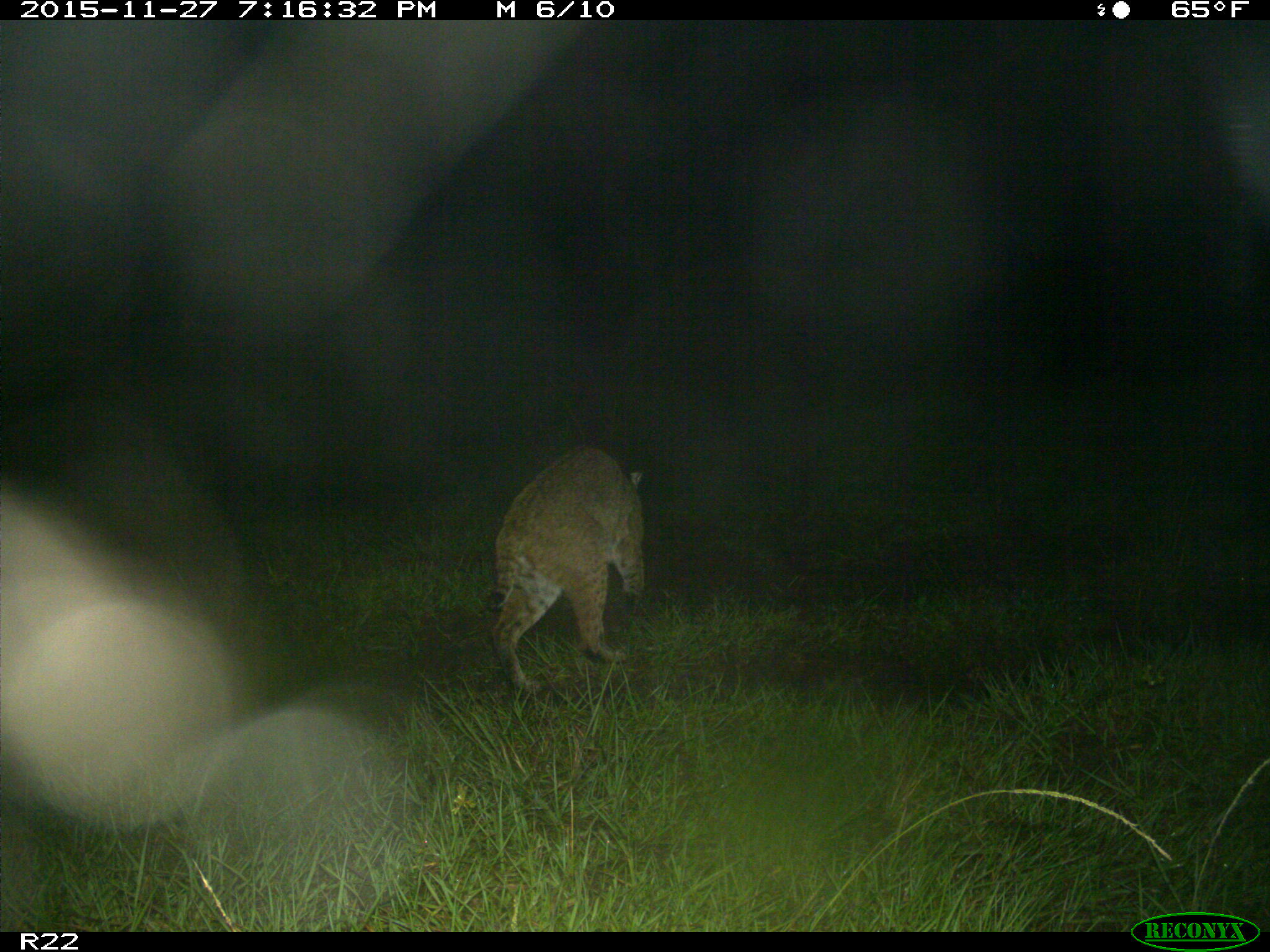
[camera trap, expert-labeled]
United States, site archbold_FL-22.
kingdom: Animalia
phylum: Chordata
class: Mammalia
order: Carnivora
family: Felidae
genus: Lynx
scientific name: Lynx rufus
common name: bobcat